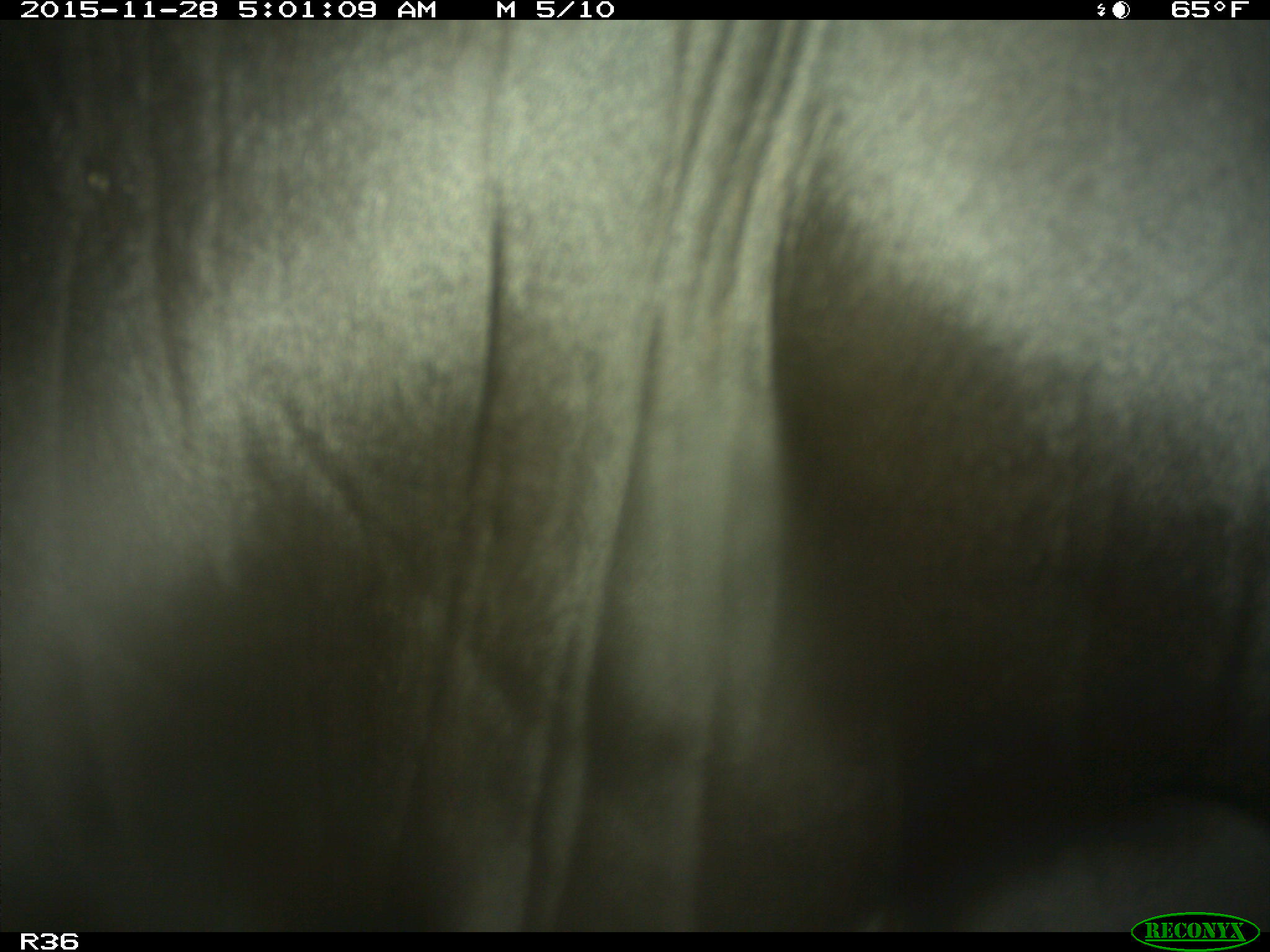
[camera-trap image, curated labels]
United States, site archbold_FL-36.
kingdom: Animalia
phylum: Chordata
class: Mammalia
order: Artiodactyla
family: Bovidae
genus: Bos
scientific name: Bos taurus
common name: domestic cow